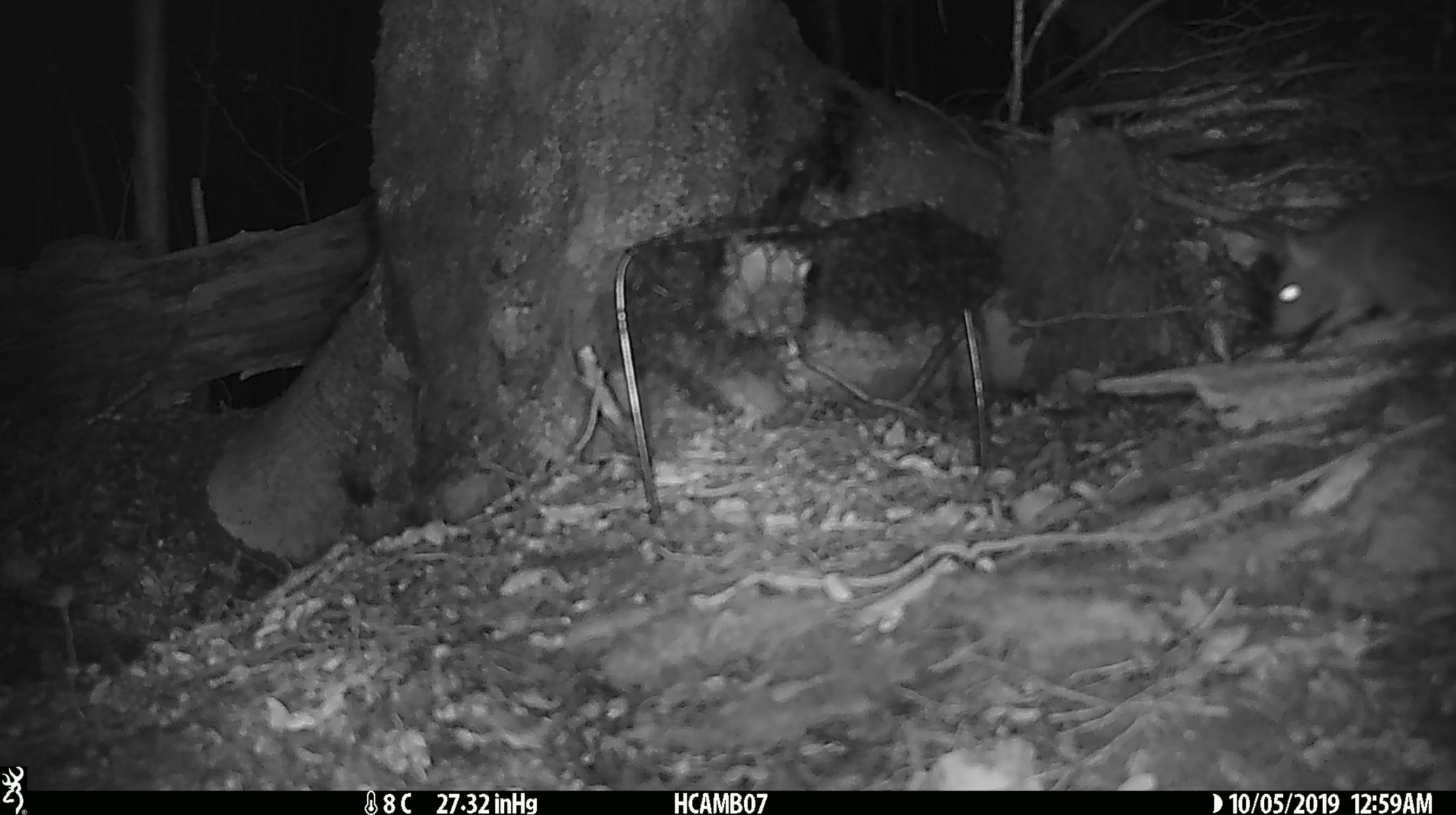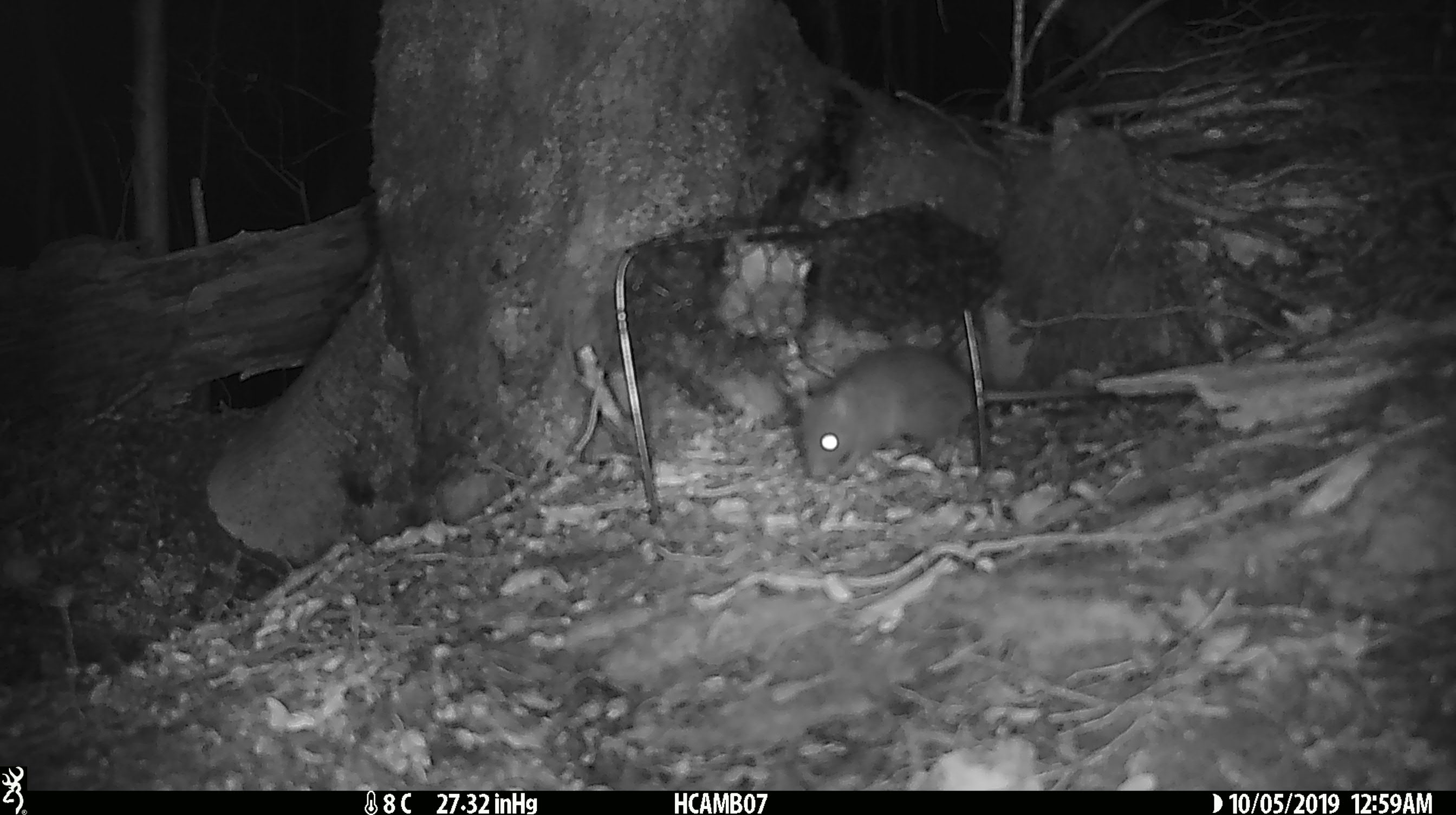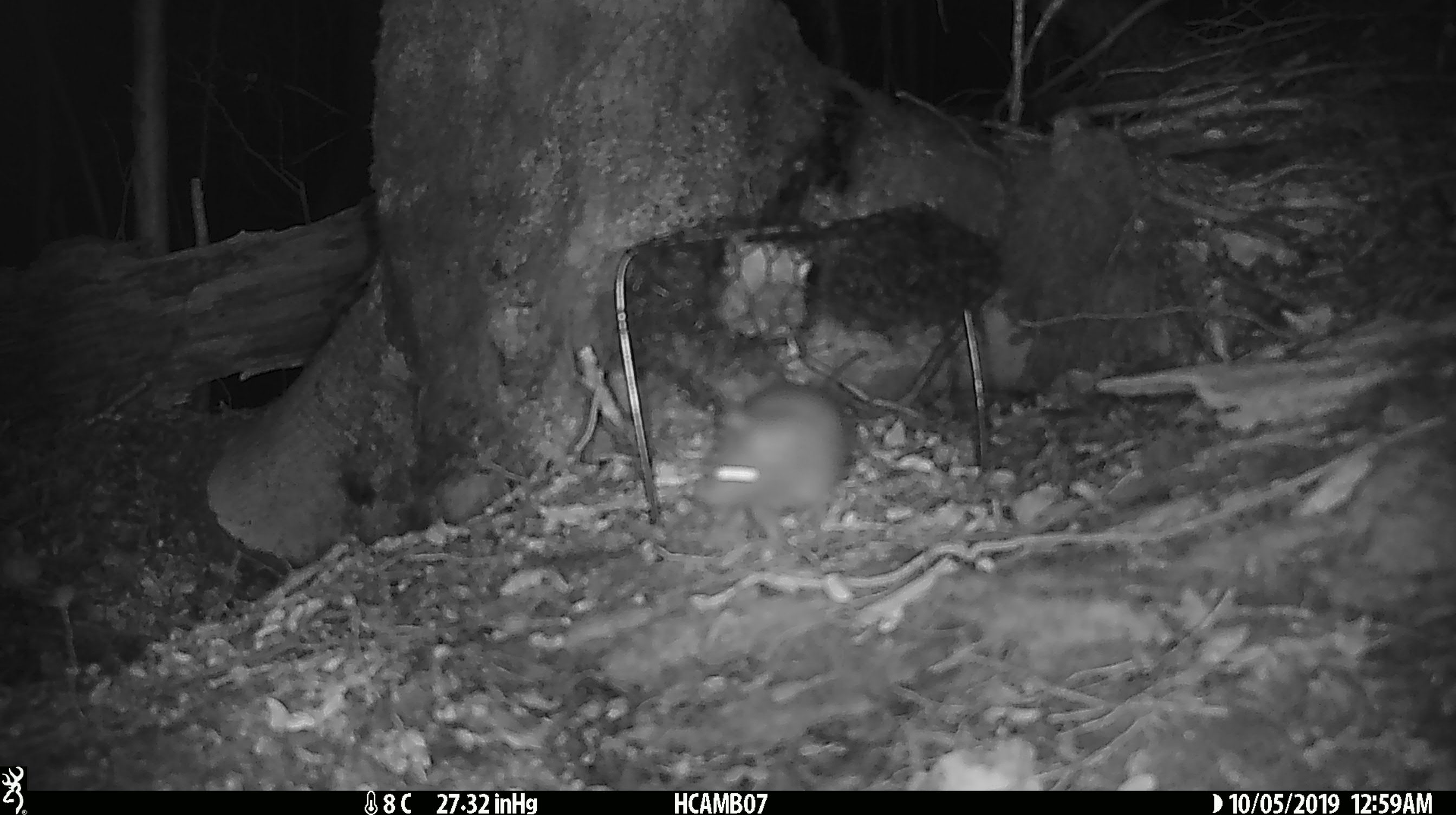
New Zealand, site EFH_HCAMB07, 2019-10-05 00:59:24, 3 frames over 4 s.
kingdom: Animalia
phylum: Chordata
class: Mammalia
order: Rodentia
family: Muridae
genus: Mus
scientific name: Mus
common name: mouse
Mouse (Mus).